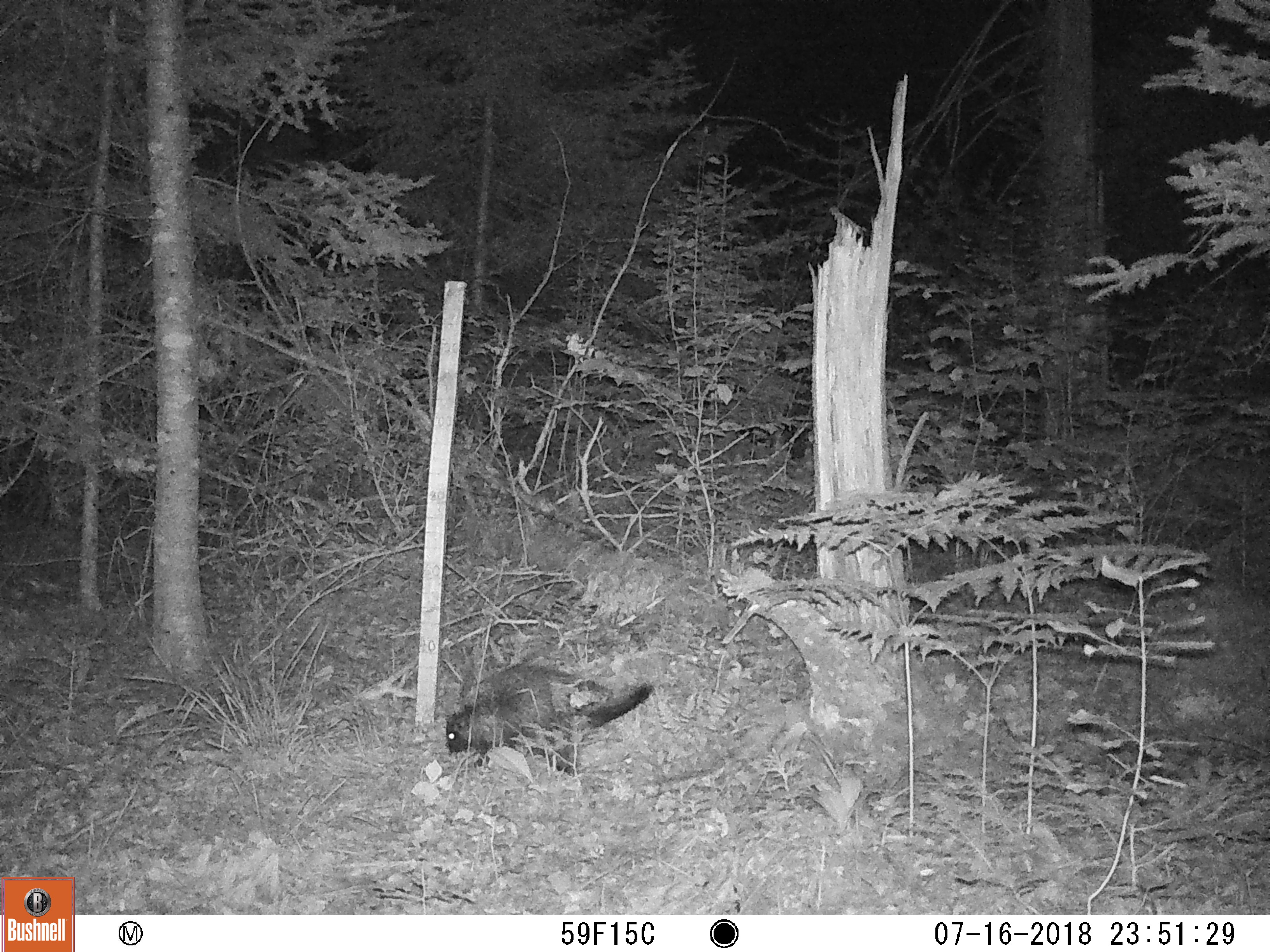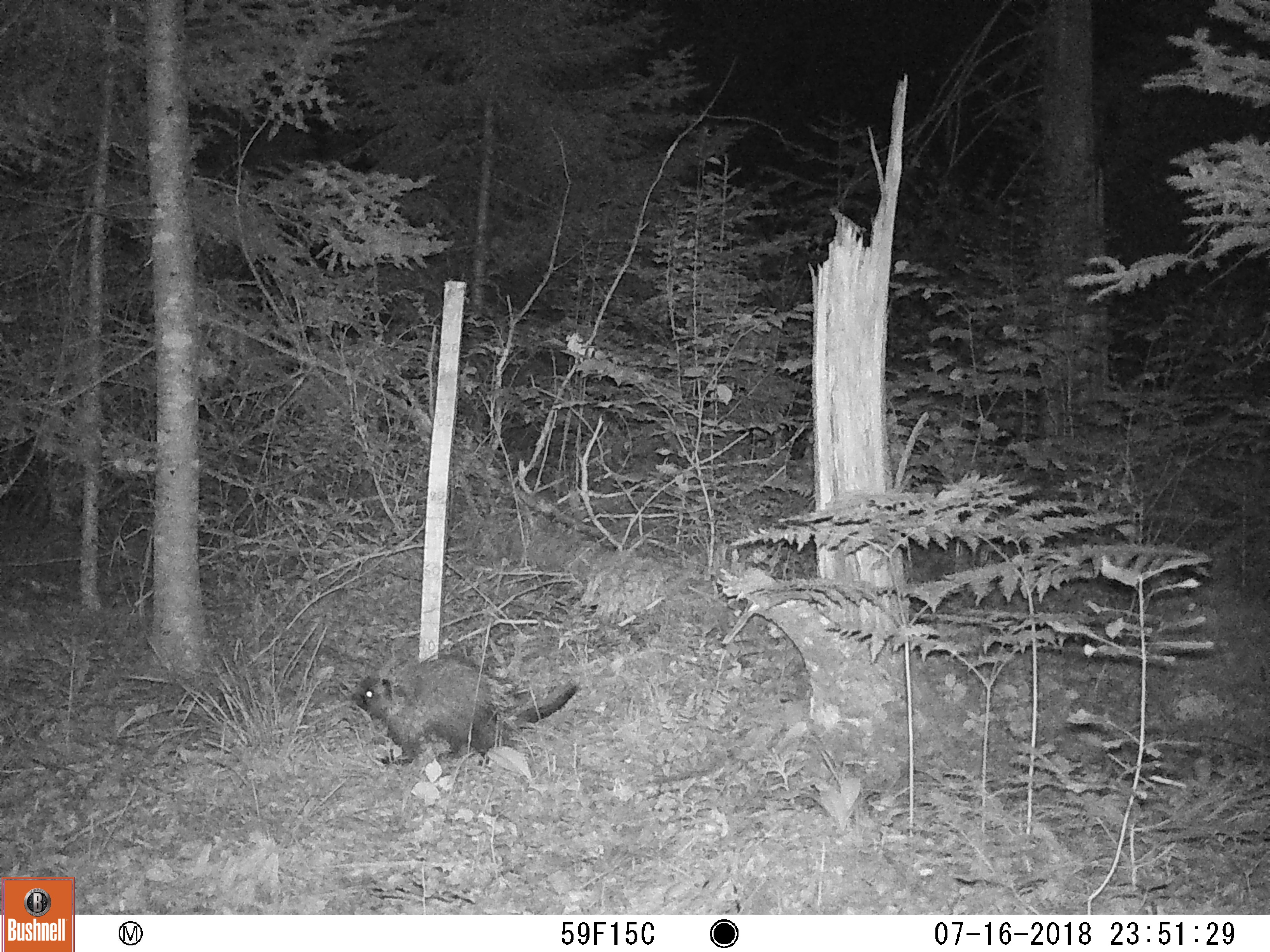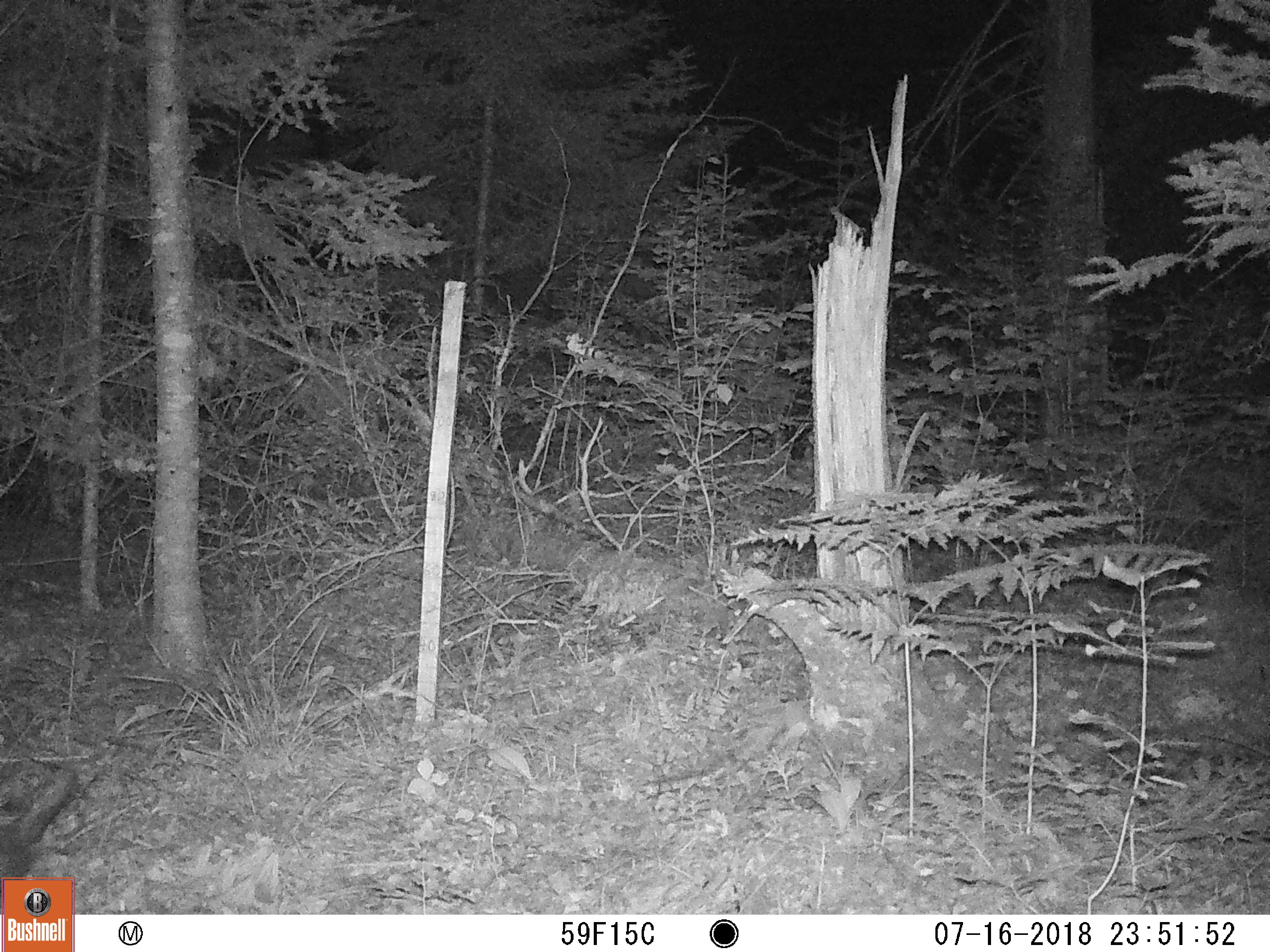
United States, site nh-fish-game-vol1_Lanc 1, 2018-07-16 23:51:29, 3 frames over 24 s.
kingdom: Animalia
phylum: Chordata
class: Mammalia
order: Rodentia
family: Erethizontidae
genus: Erethizon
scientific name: Erethizon dorsatum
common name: porcupine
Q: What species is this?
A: Porcupine (Erethizon dorsatum).